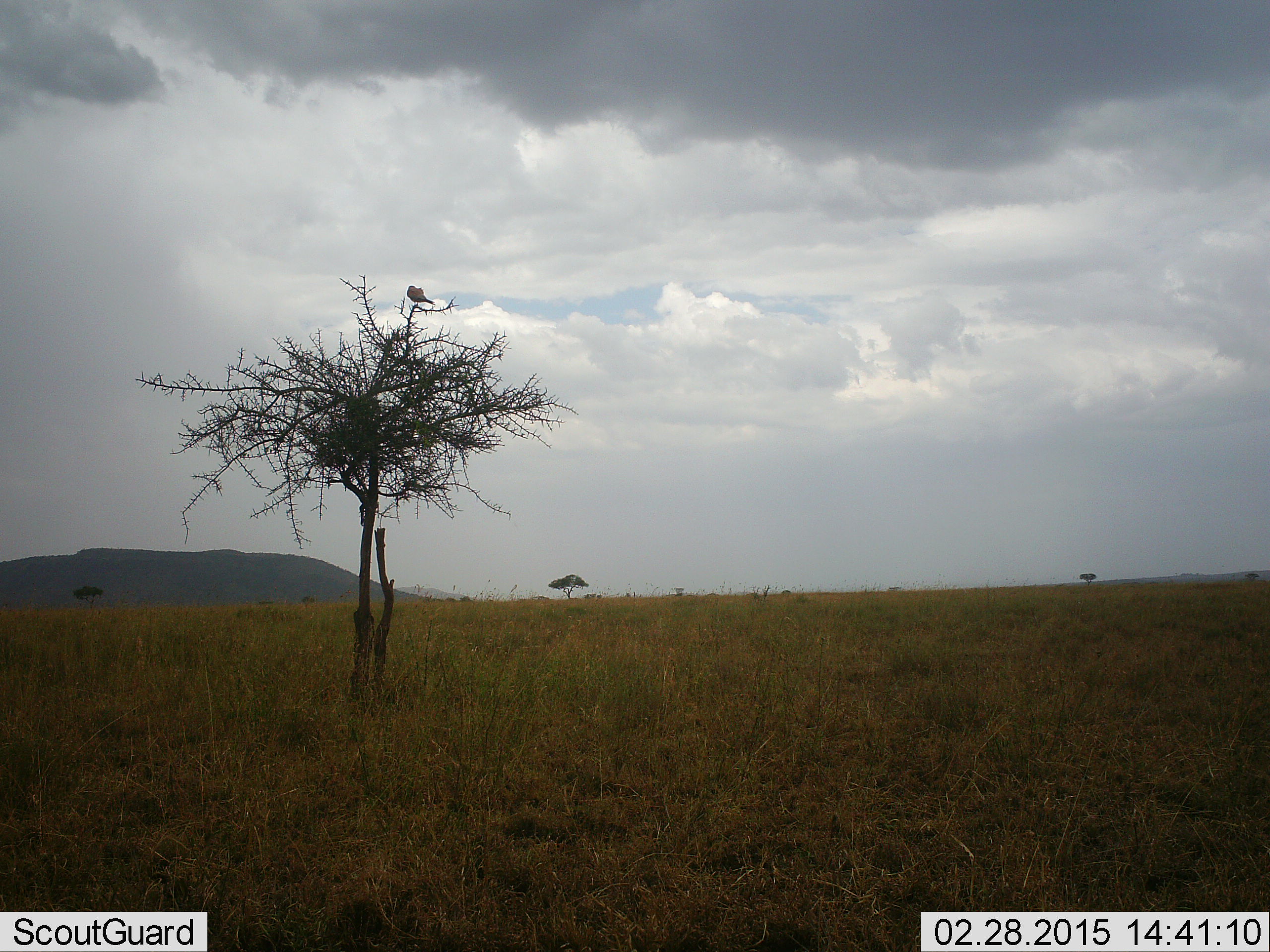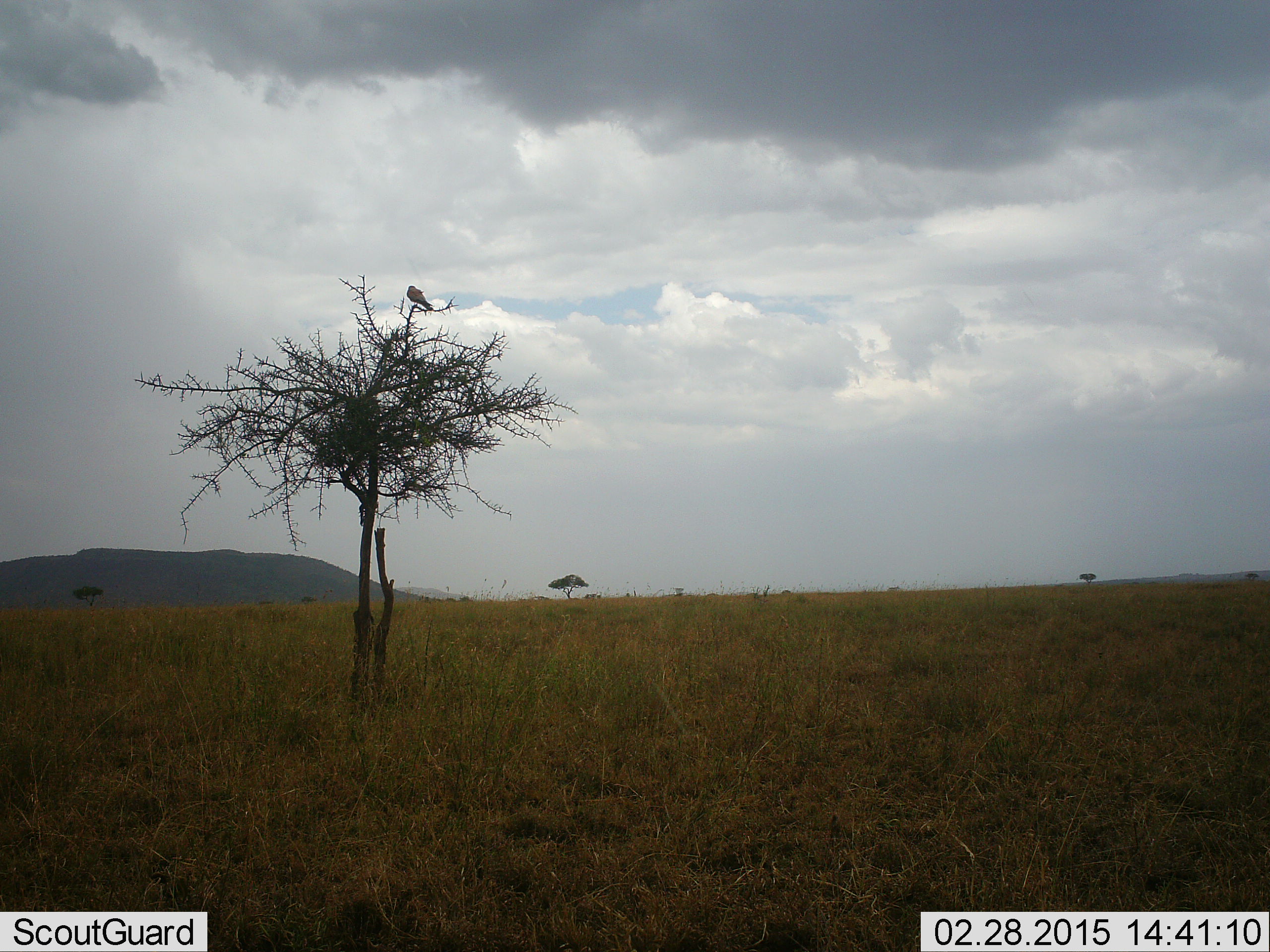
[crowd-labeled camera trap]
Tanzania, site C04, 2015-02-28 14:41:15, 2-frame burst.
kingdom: Animalia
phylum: Chordata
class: Aves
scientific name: Aves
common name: bird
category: otherbird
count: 1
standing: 60%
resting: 40%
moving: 0%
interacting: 0%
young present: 0%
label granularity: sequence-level